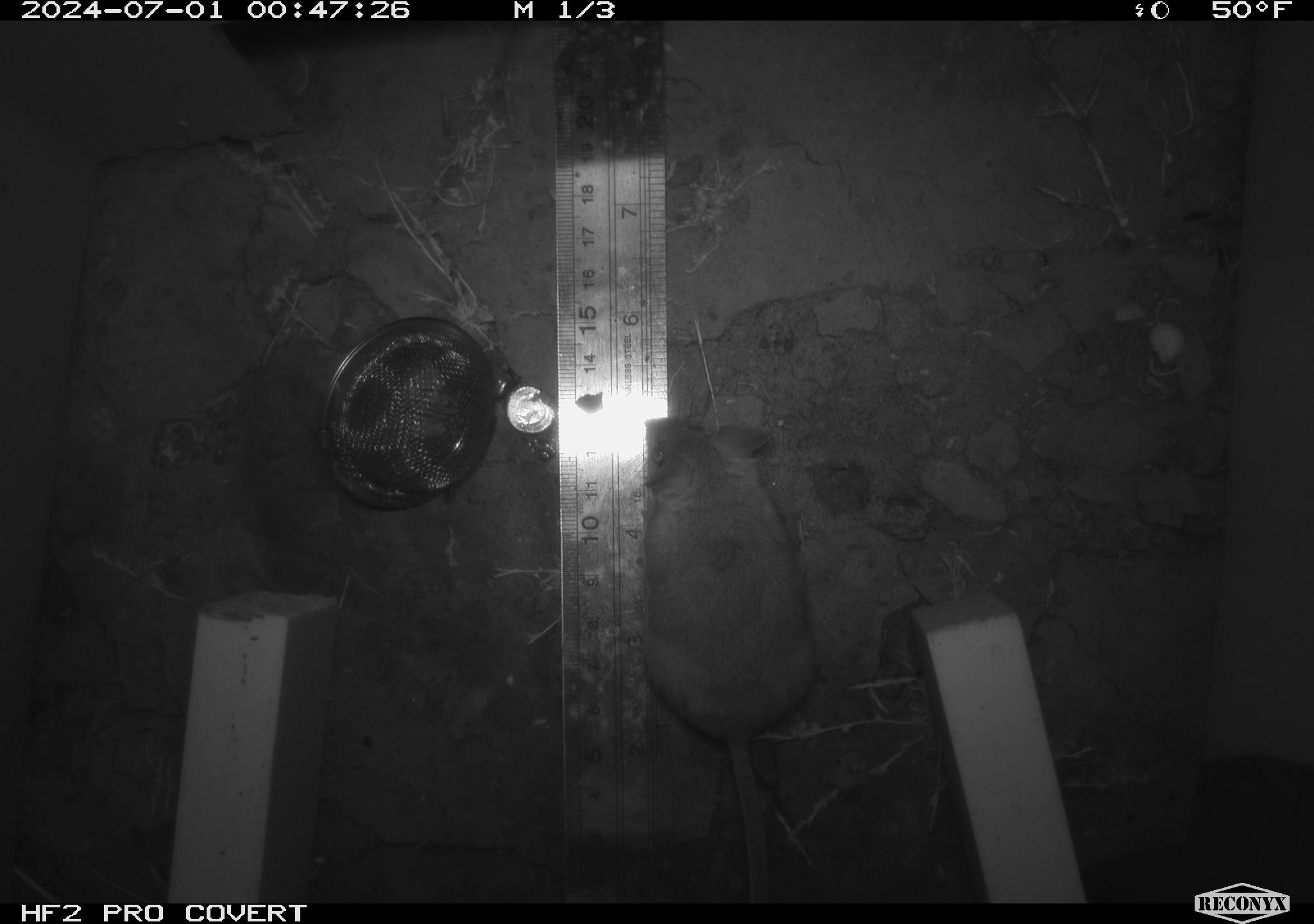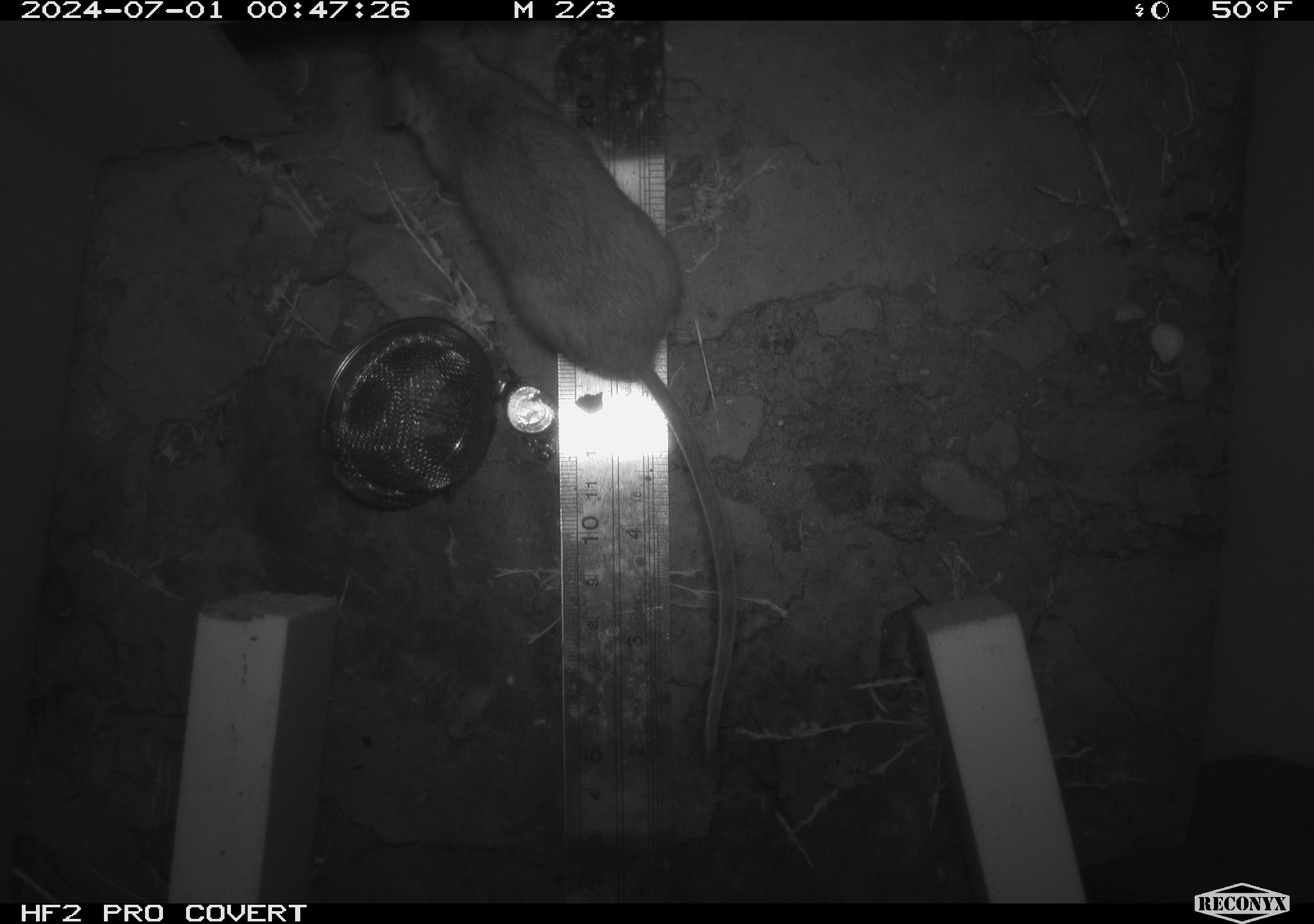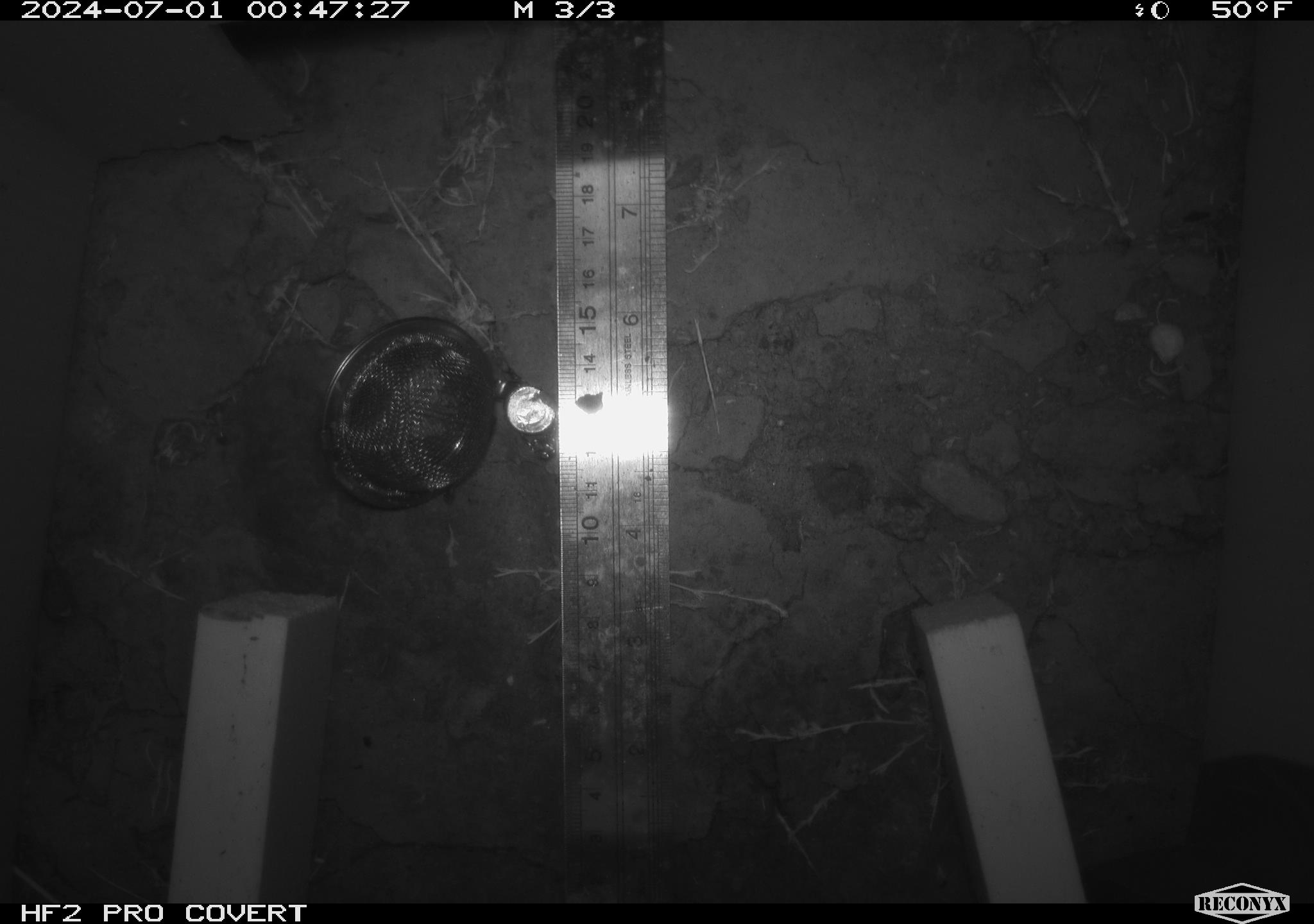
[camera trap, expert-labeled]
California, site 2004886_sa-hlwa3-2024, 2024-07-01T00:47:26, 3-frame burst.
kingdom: Animalia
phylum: Chordata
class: Mammalia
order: Rodentia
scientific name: Rodentia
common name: mouse species